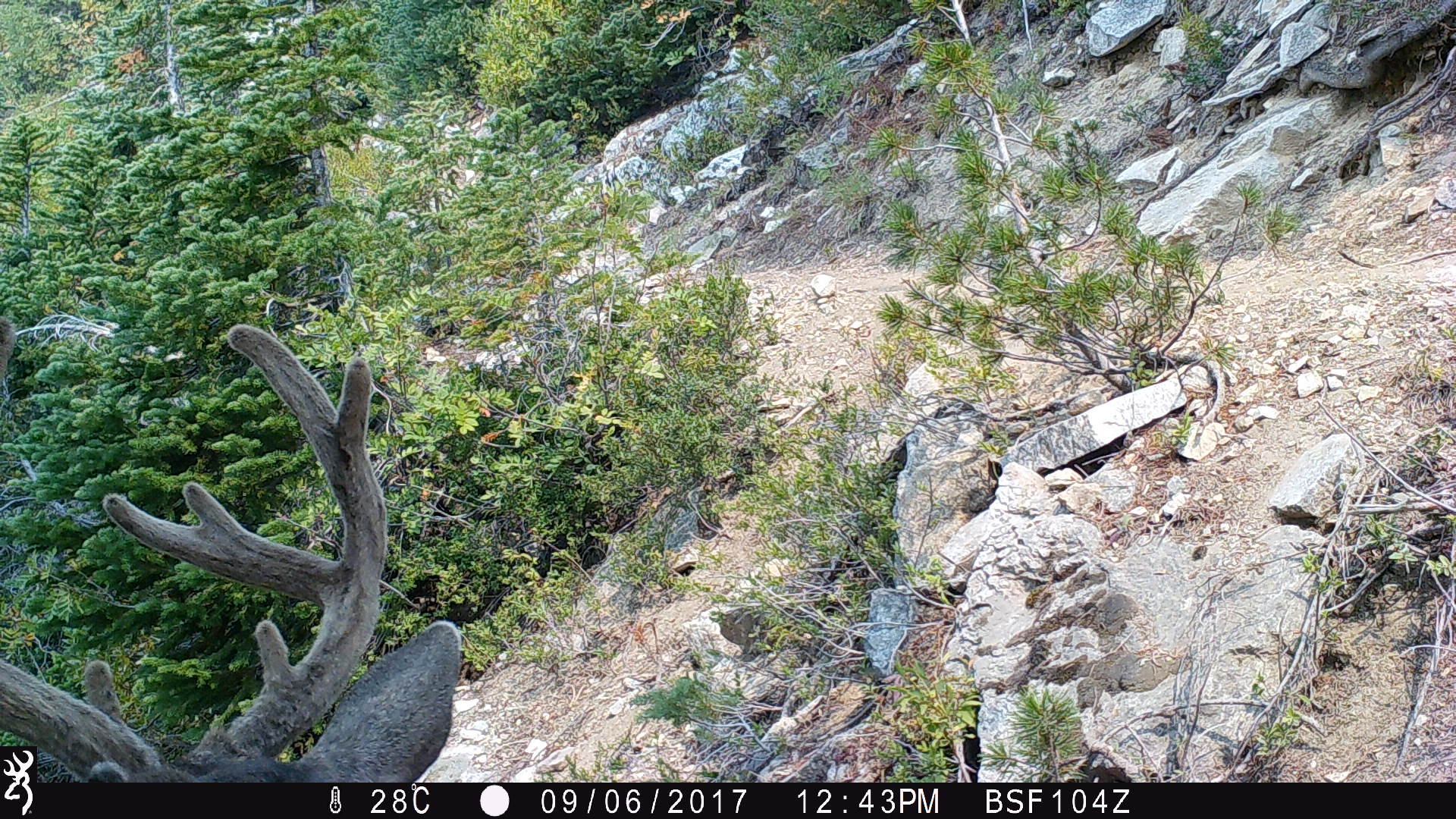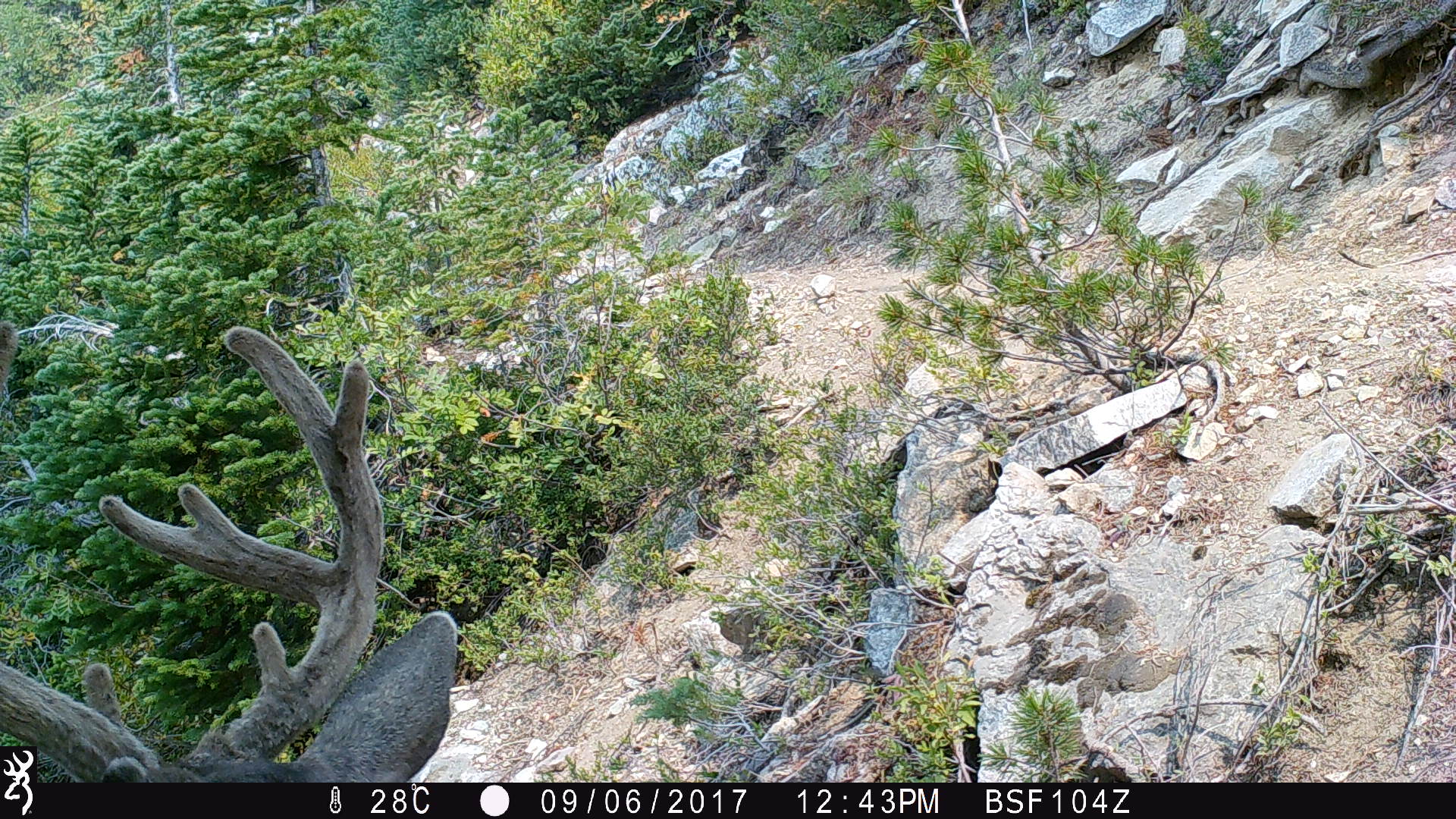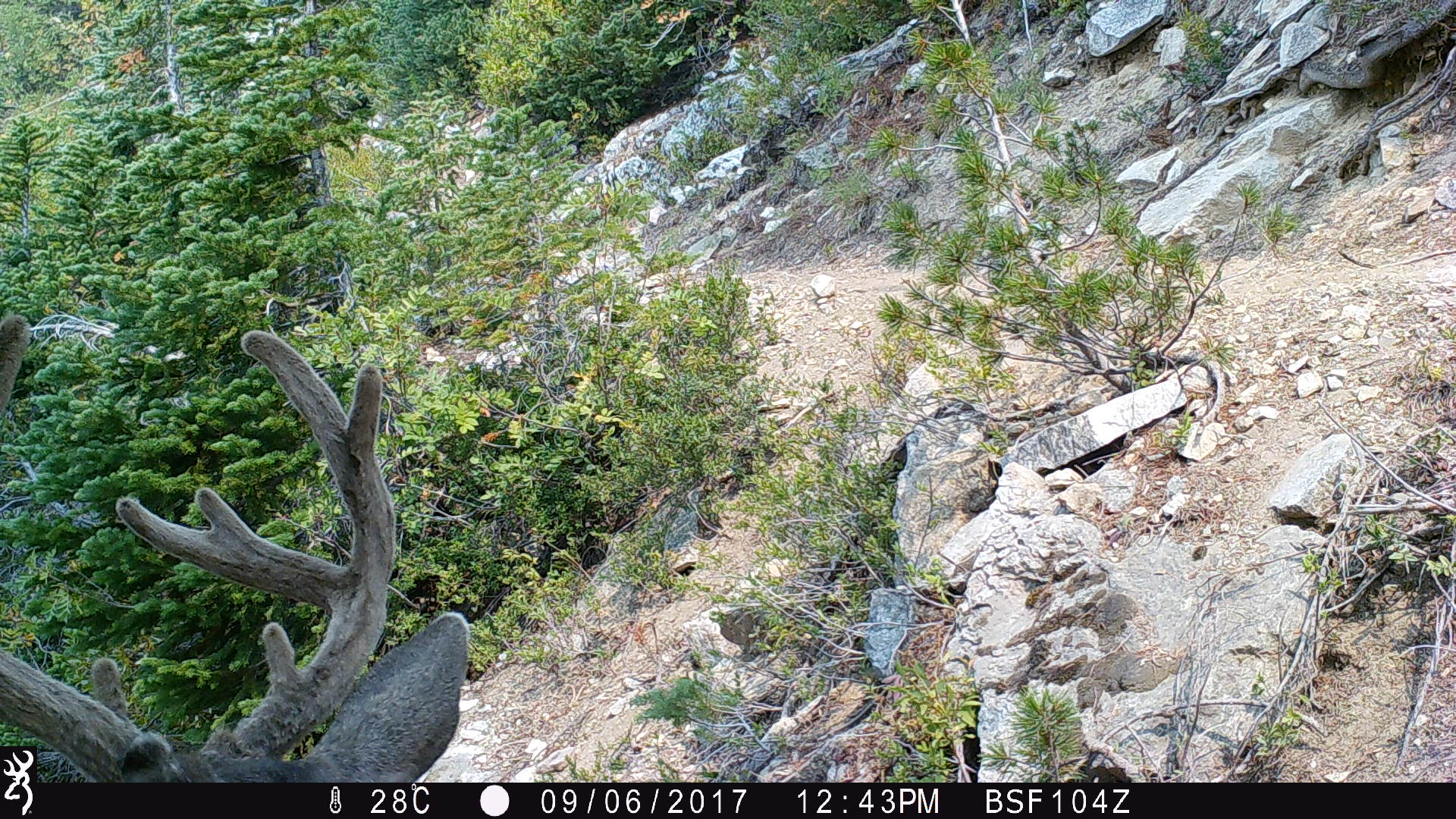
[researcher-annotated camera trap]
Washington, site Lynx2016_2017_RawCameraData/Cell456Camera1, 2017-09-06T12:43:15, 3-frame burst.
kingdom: Animalia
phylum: Chordata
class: Mammalia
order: Artiodactyla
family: Cervidae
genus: Odocoileus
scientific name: Odocoileus hemionus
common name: mule deer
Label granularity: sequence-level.